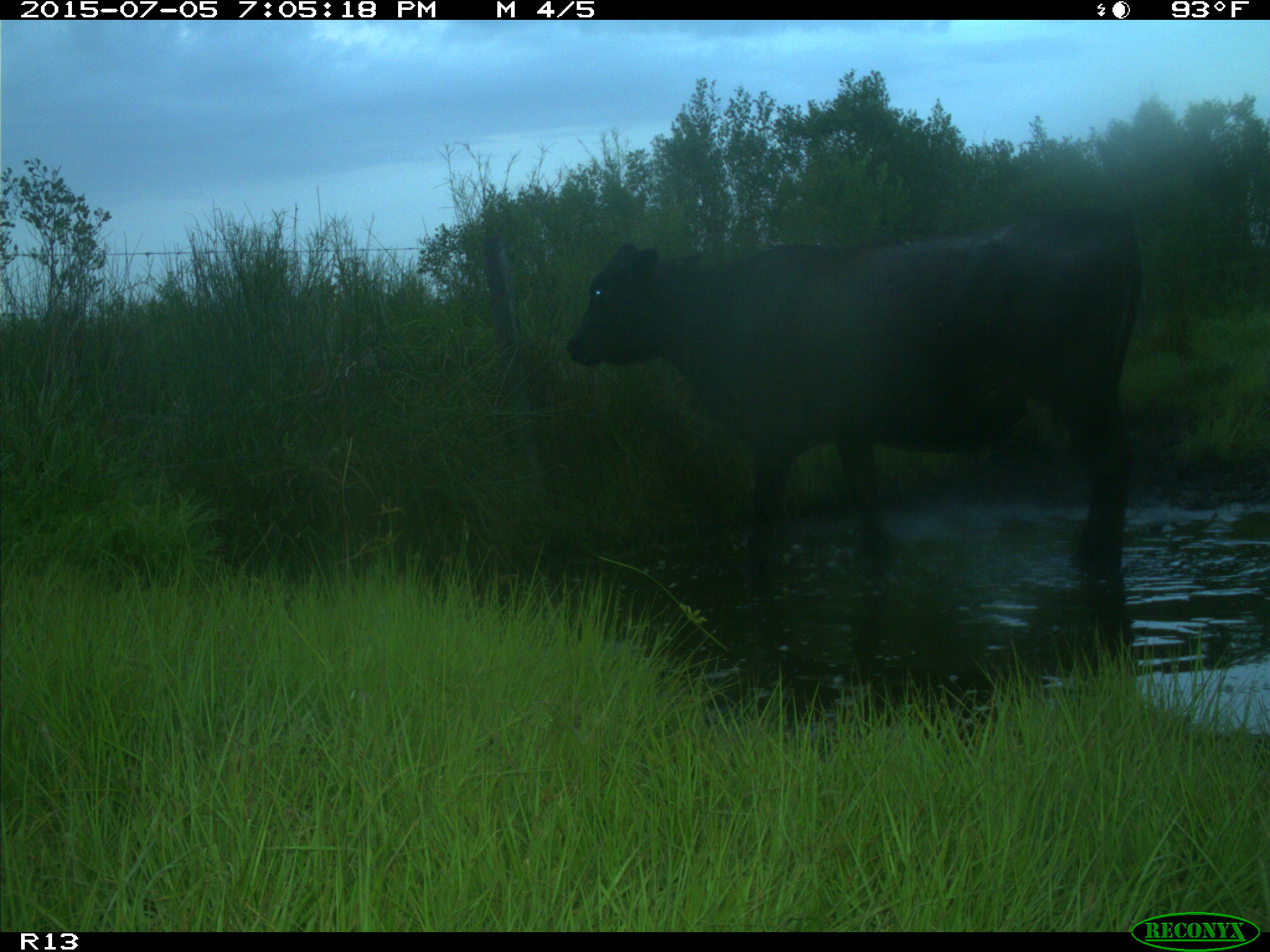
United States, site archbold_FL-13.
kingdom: Animalia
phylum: Chordata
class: Mammalia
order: Artiodactyla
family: Bovidae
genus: Bos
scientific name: Bos taurus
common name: domestic cow